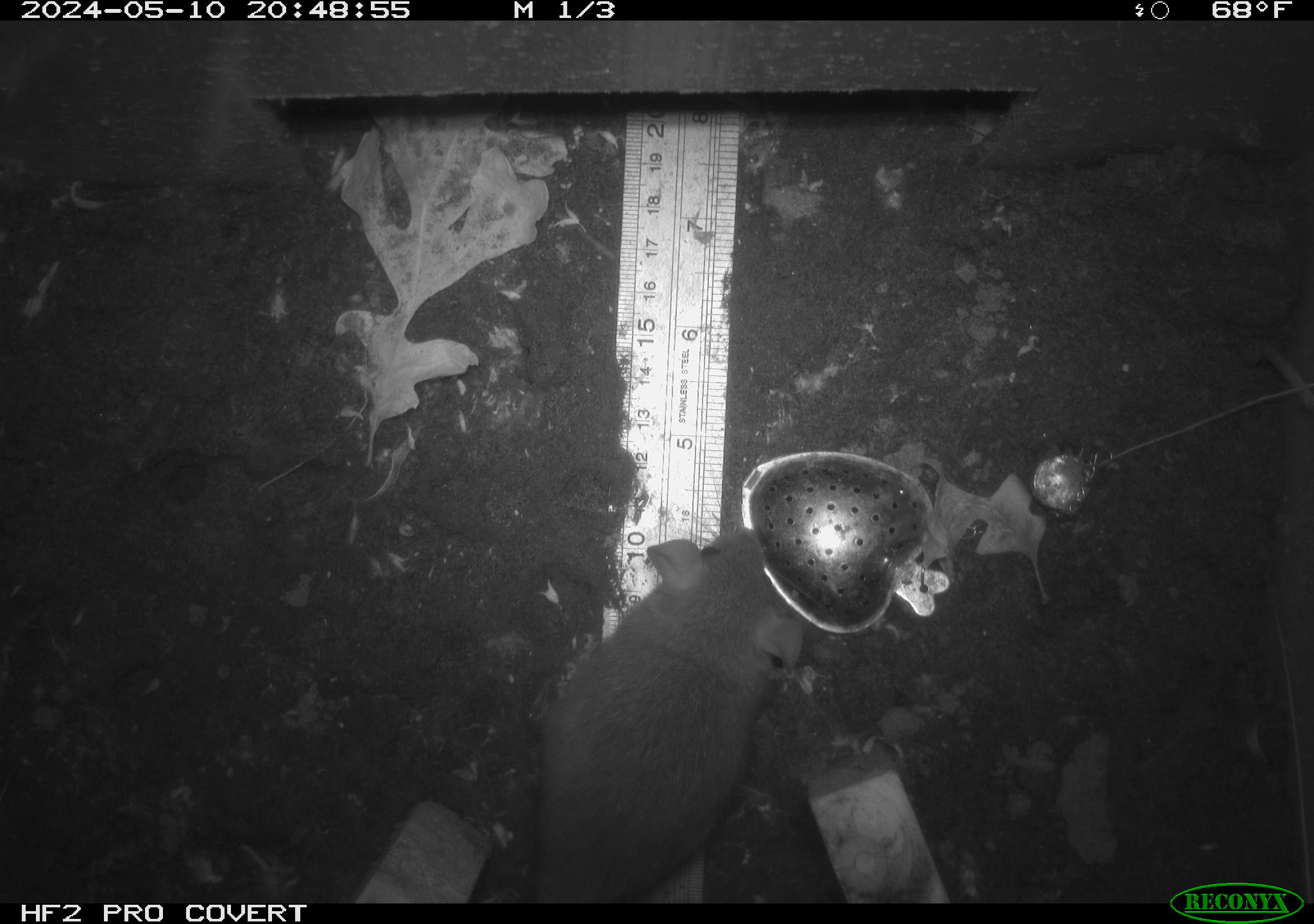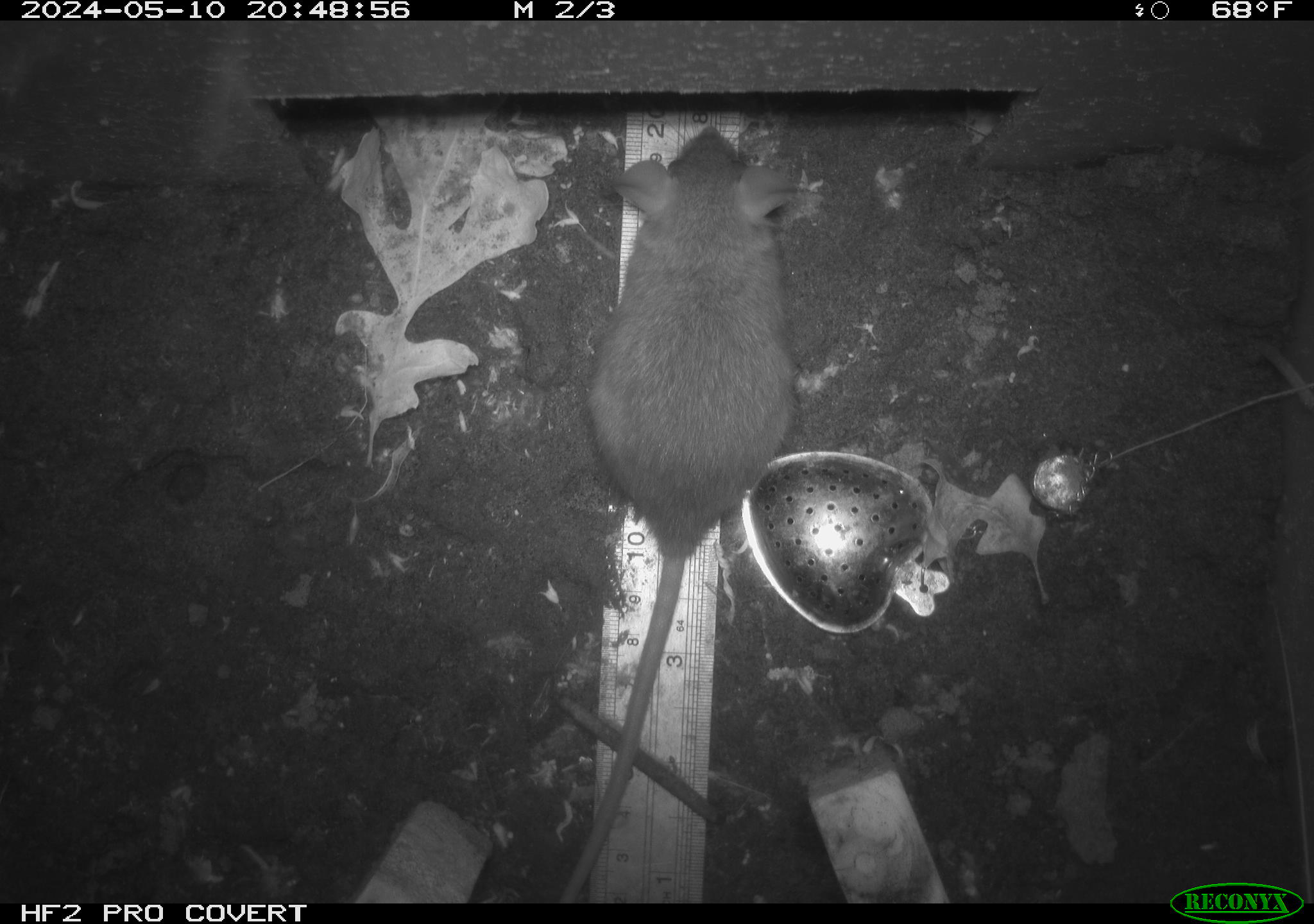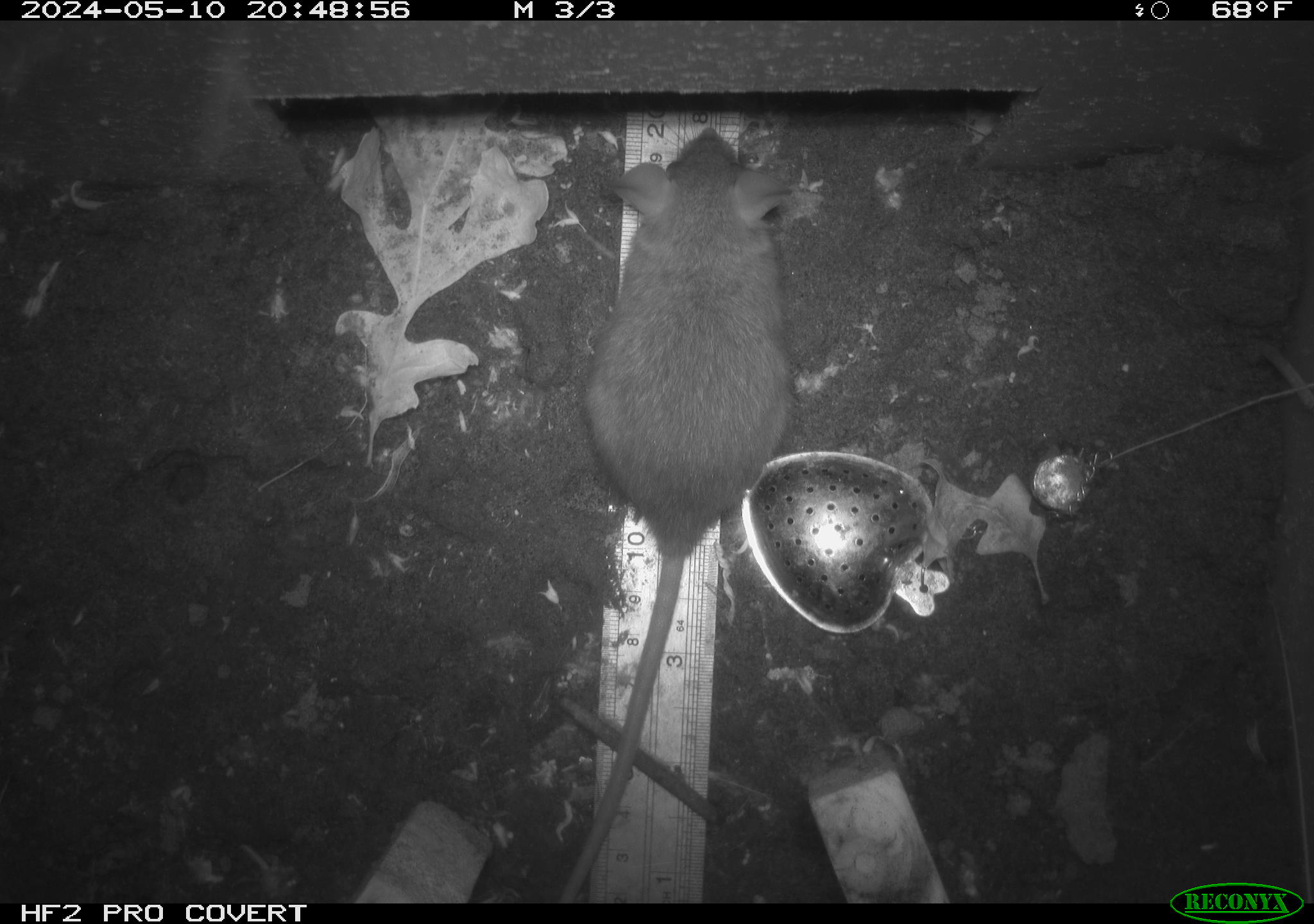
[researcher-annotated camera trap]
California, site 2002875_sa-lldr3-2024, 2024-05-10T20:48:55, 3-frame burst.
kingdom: Animalia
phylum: Chordata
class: Mammalia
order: Rodentia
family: Muridae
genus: Rattus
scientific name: Rattus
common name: rat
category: rattus species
Rattus species (rat) (Rattus).